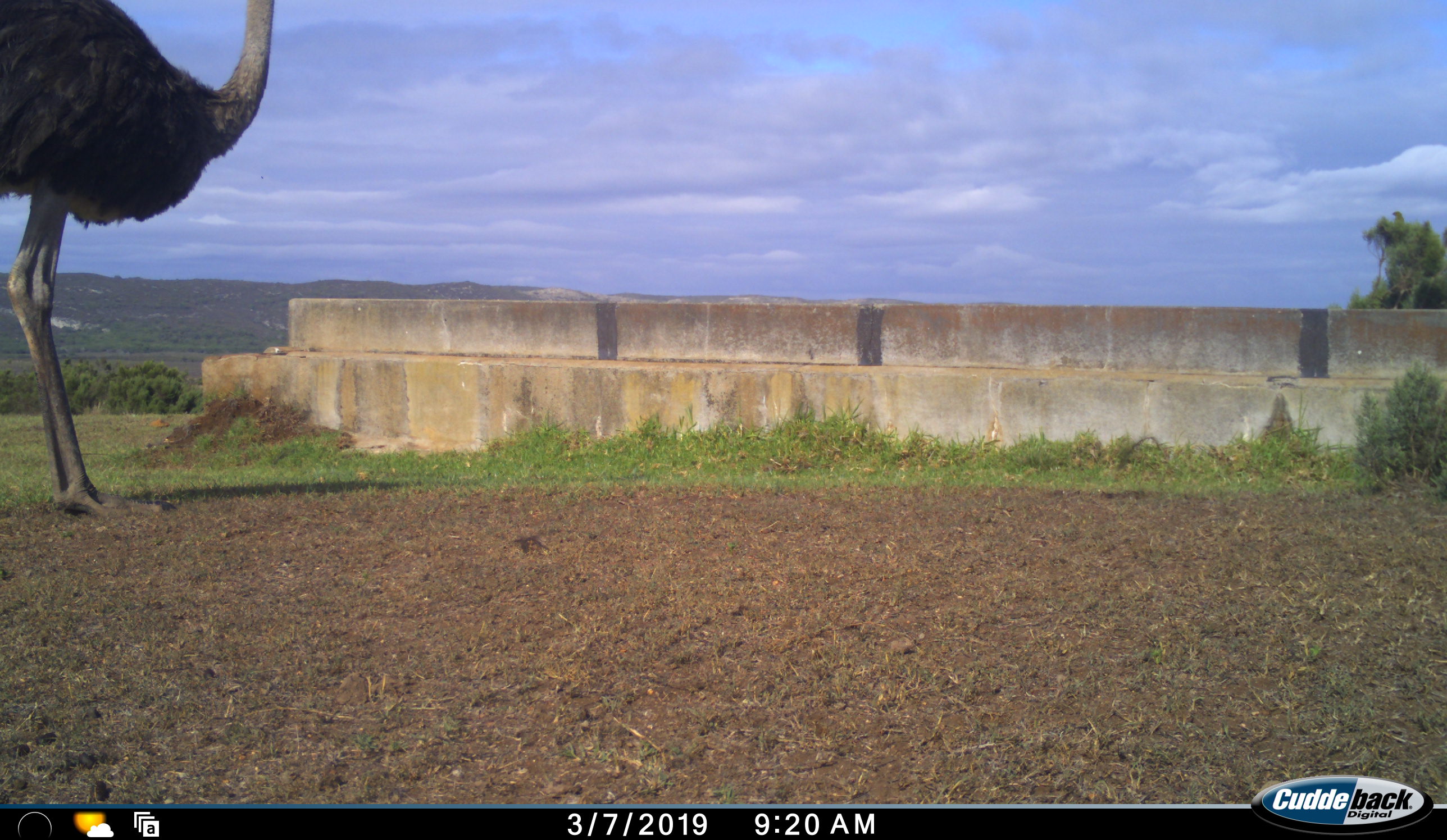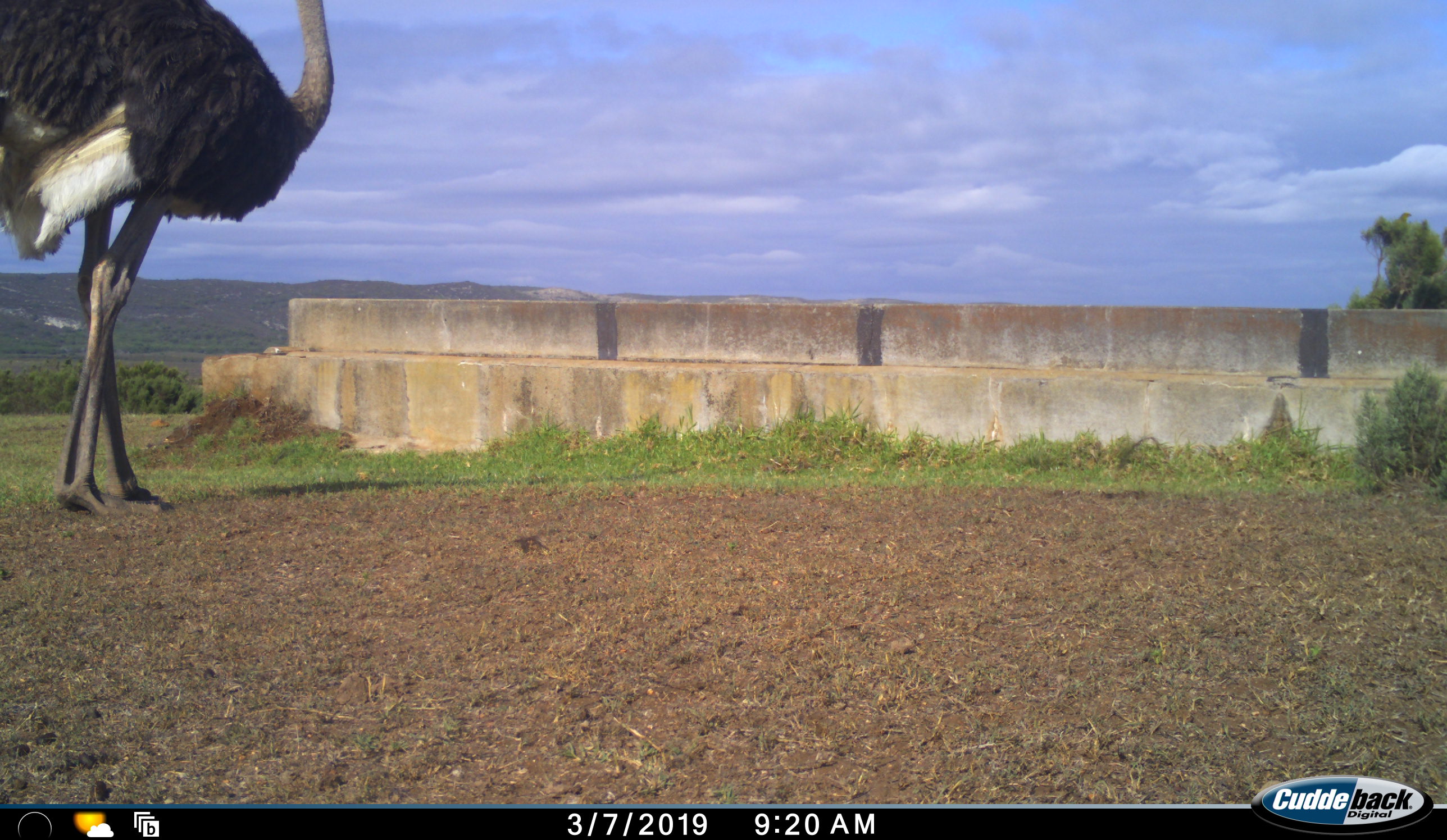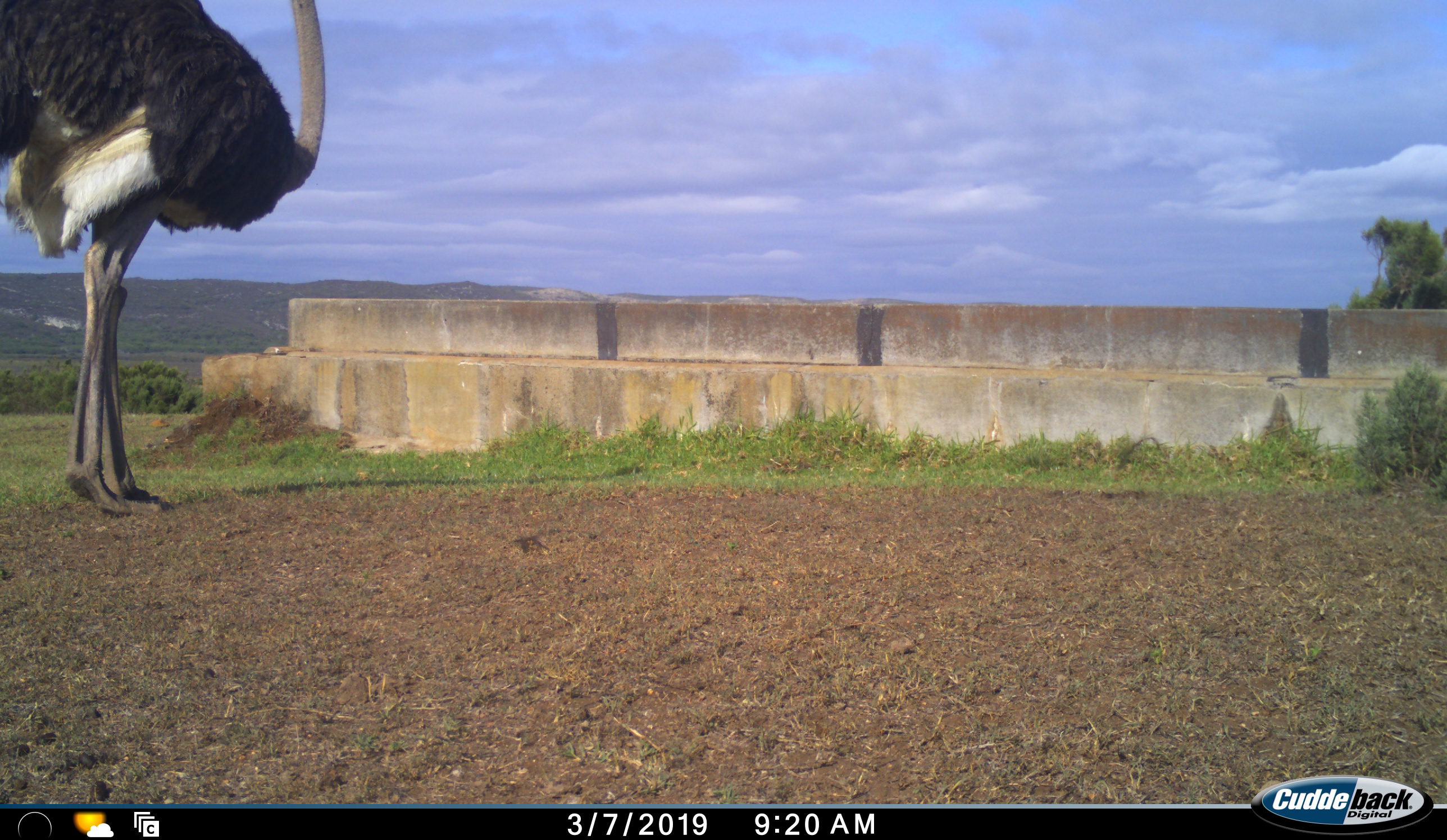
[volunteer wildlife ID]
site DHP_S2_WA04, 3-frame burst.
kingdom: Animalia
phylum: Chordata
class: Aves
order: Struthioniformes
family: Struthionidae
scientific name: Struthionidae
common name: ostrich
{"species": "ostrich (Struthionidae)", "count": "1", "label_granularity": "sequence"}